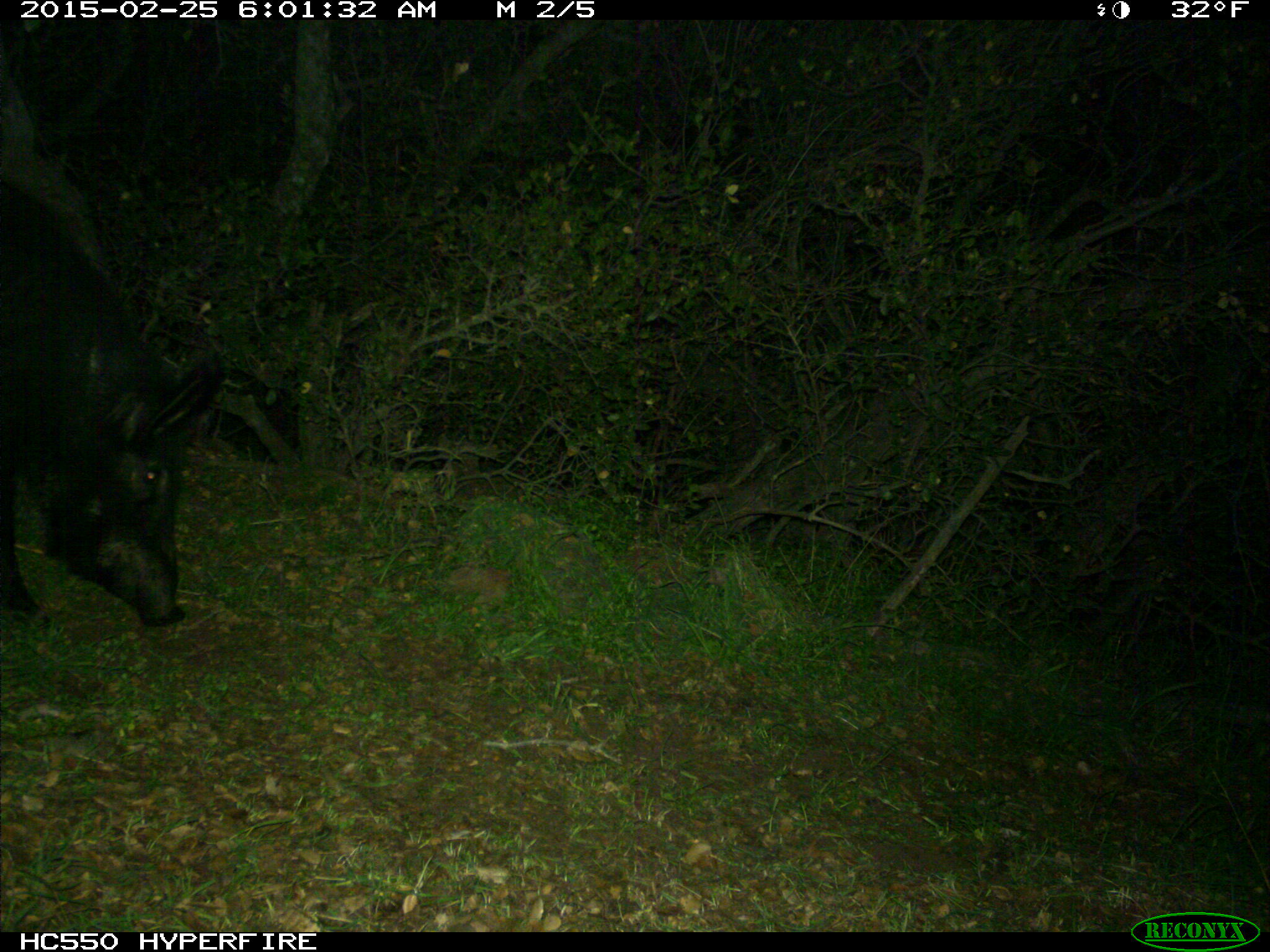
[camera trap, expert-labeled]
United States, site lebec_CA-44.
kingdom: Animalia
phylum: Chordata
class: Mammalia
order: Artiodactyla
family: Suidae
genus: Sus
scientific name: Sus scrofa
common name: wild boar